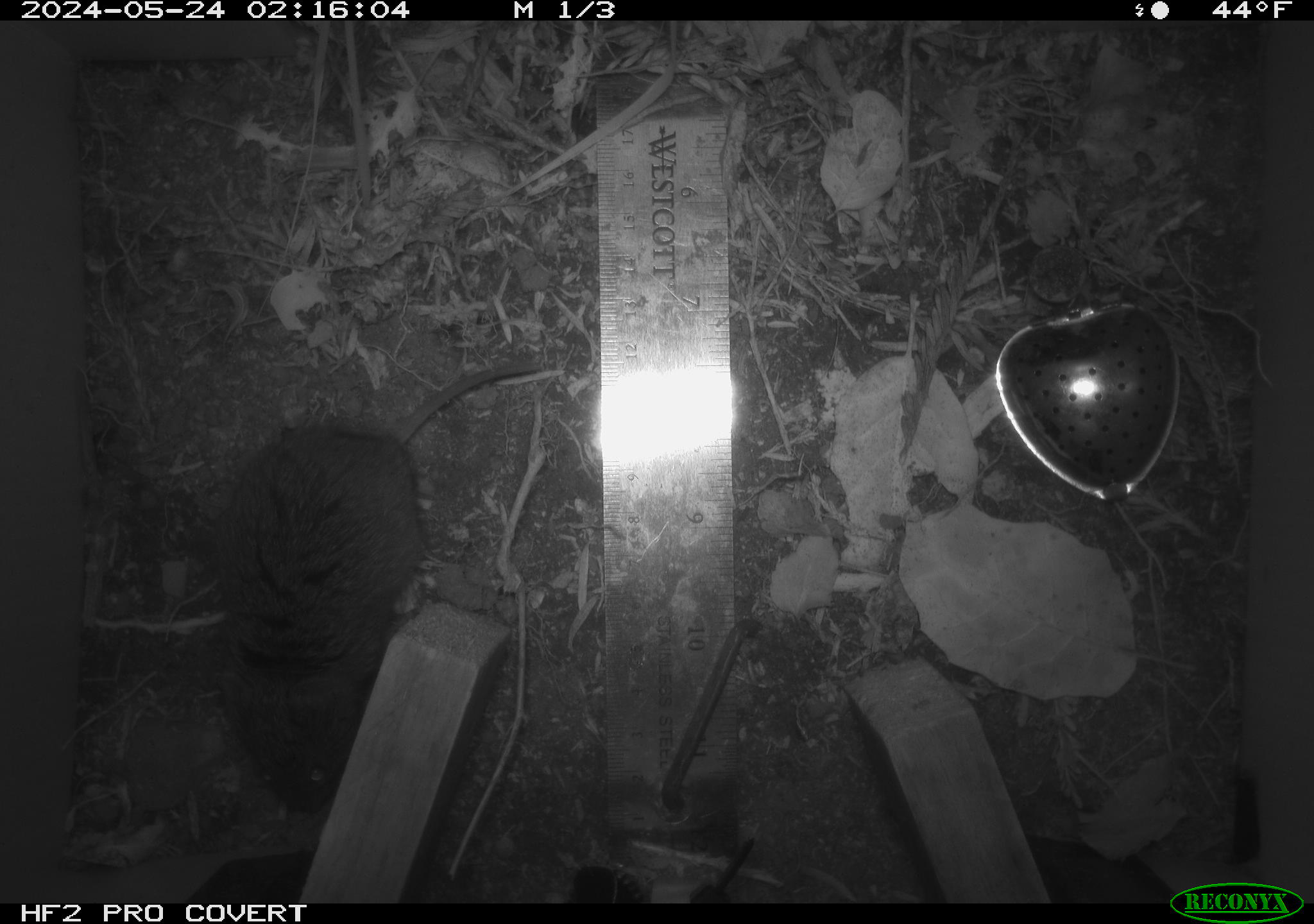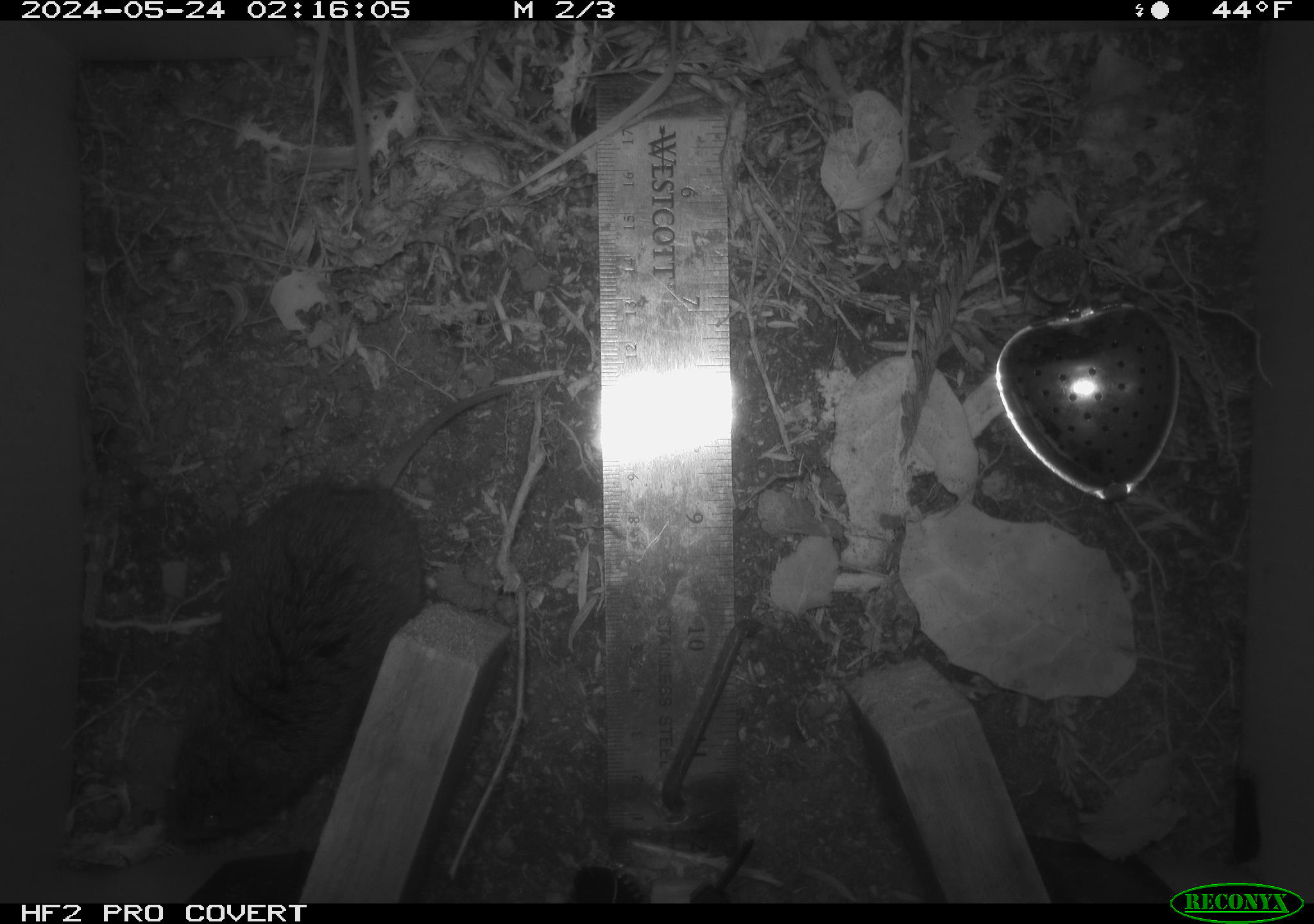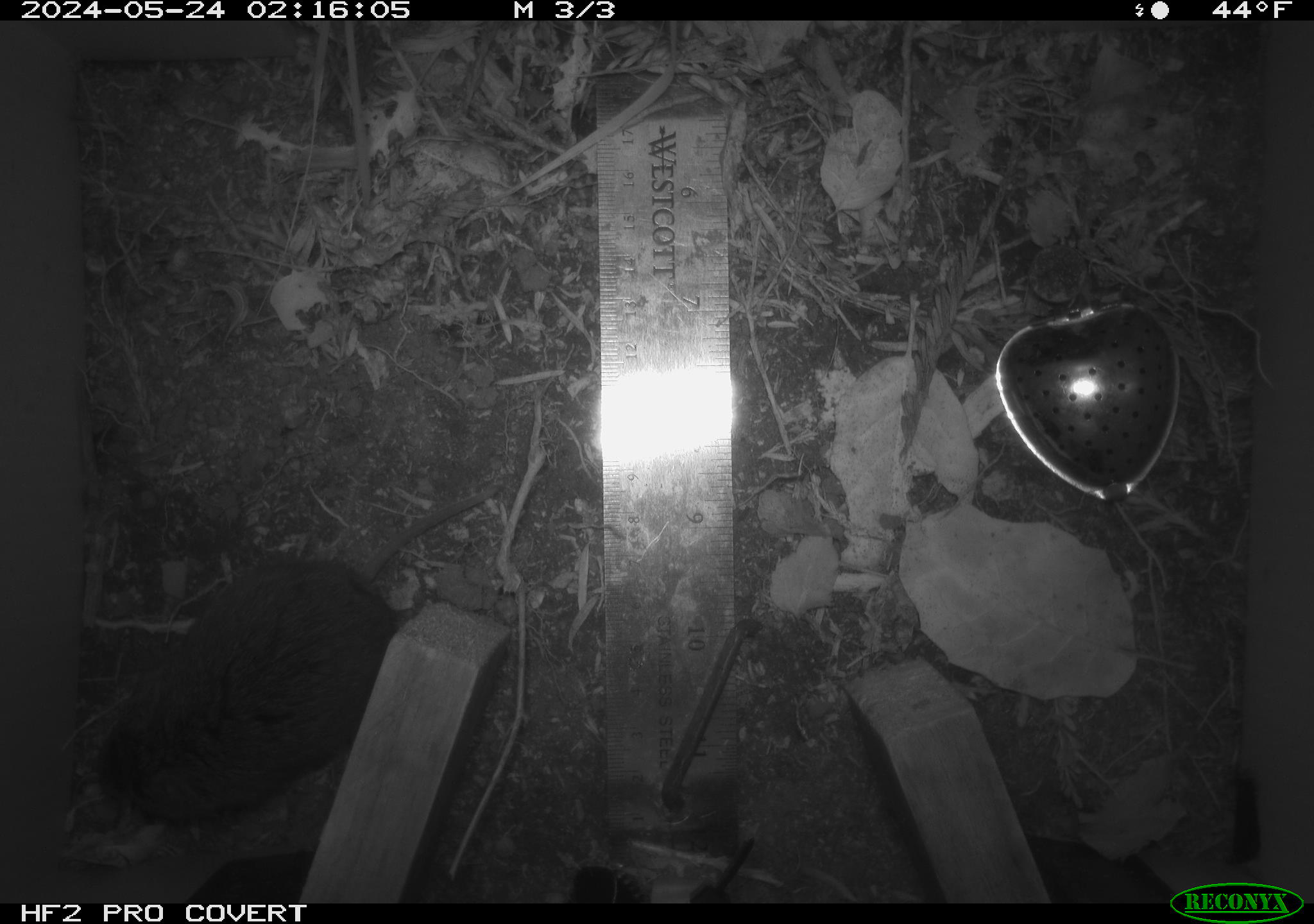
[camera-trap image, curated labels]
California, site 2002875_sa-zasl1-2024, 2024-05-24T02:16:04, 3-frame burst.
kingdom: Animalia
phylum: Chordata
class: Mammalia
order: Rodentia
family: Cricetidae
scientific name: Arvicolinae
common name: voles, lemmings, and muskrats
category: arvicolinae subfamily